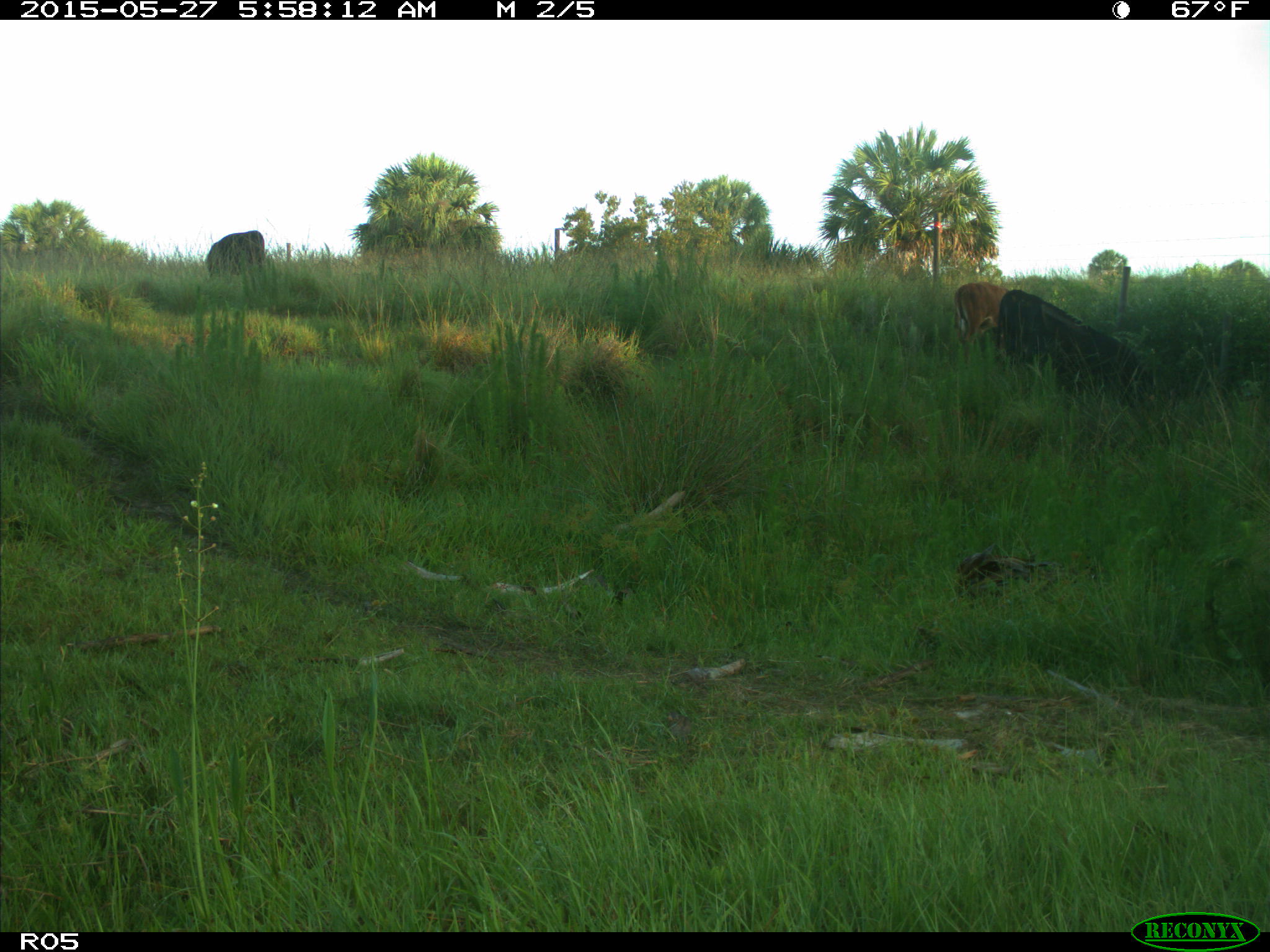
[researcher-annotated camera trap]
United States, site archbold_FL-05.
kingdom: Animalia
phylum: Chordata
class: Mammalia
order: Artiodactyla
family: Bovidae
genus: Bos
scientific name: Bos taurus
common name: domestic cow